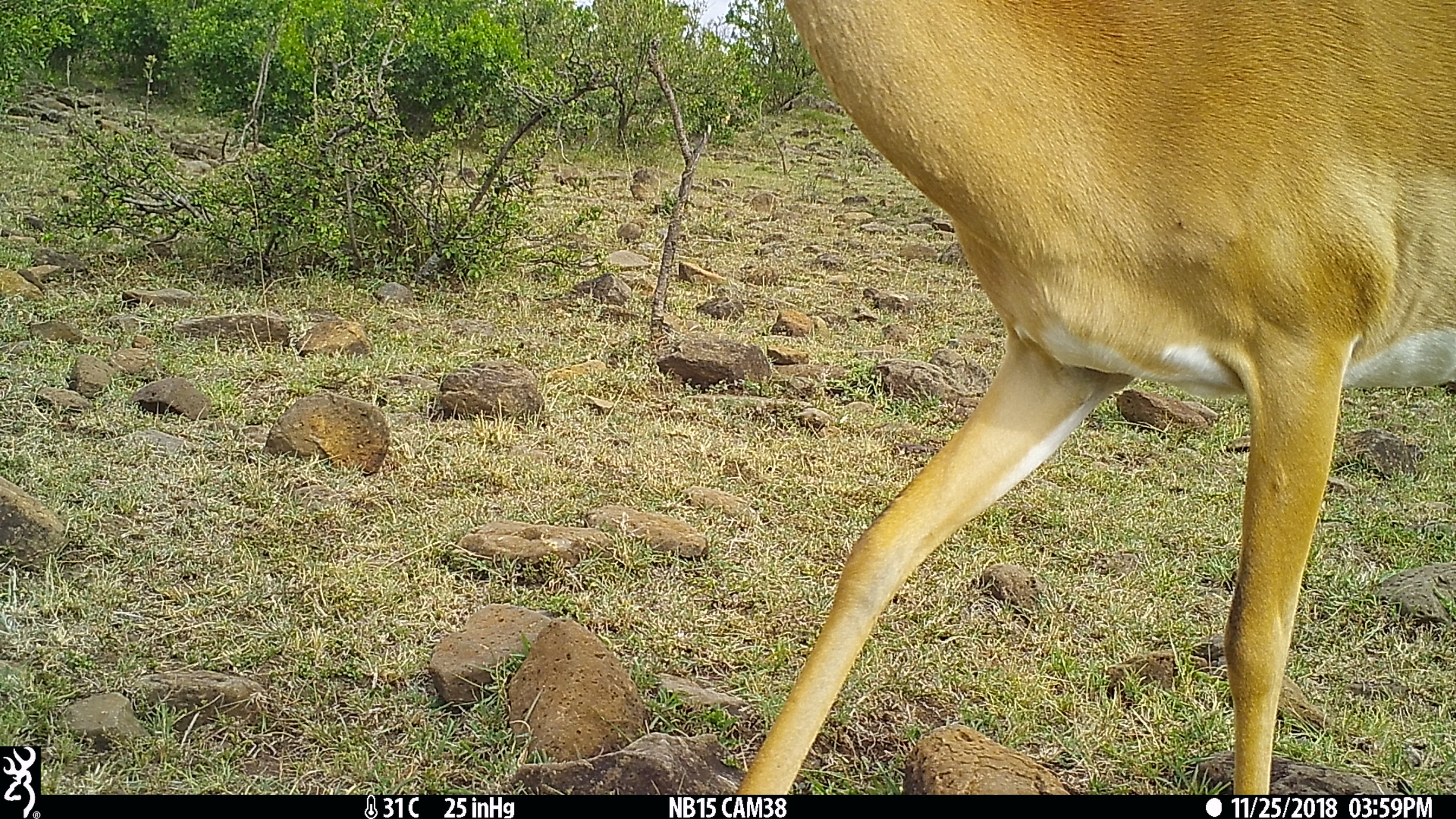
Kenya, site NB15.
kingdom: Animalia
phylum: Chordata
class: Mammalia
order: Artiodactyla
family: Bovidae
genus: Aepyceros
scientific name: Aepyceros melampus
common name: impala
Impala (Aepyceros melampus).